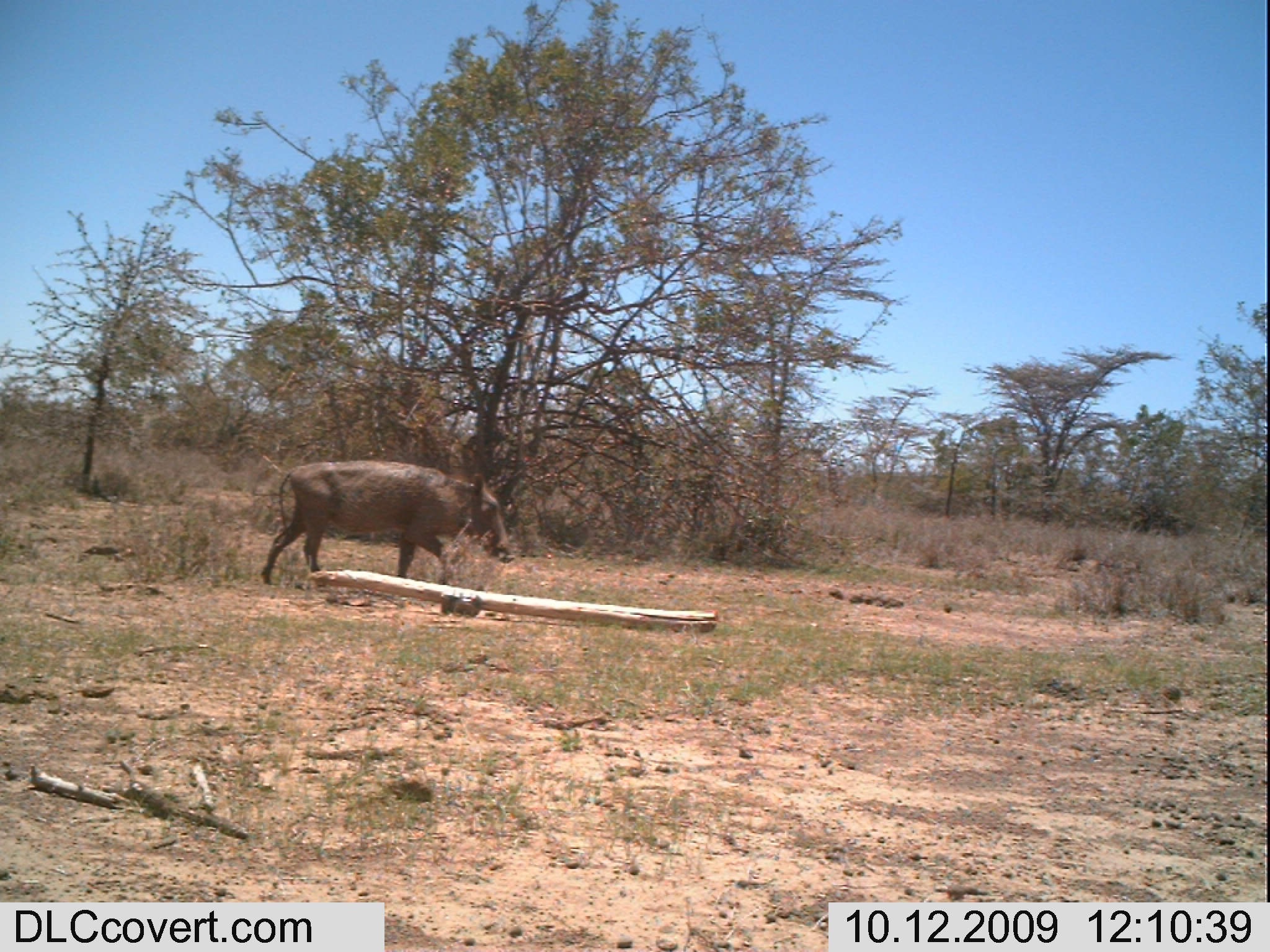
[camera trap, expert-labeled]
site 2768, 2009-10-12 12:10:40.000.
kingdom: Animalia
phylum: Chordata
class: Mammalia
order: Artiodactyla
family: Suidae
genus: Phacochoerus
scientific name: Phacochoerus africanus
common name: common warthog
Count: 1.